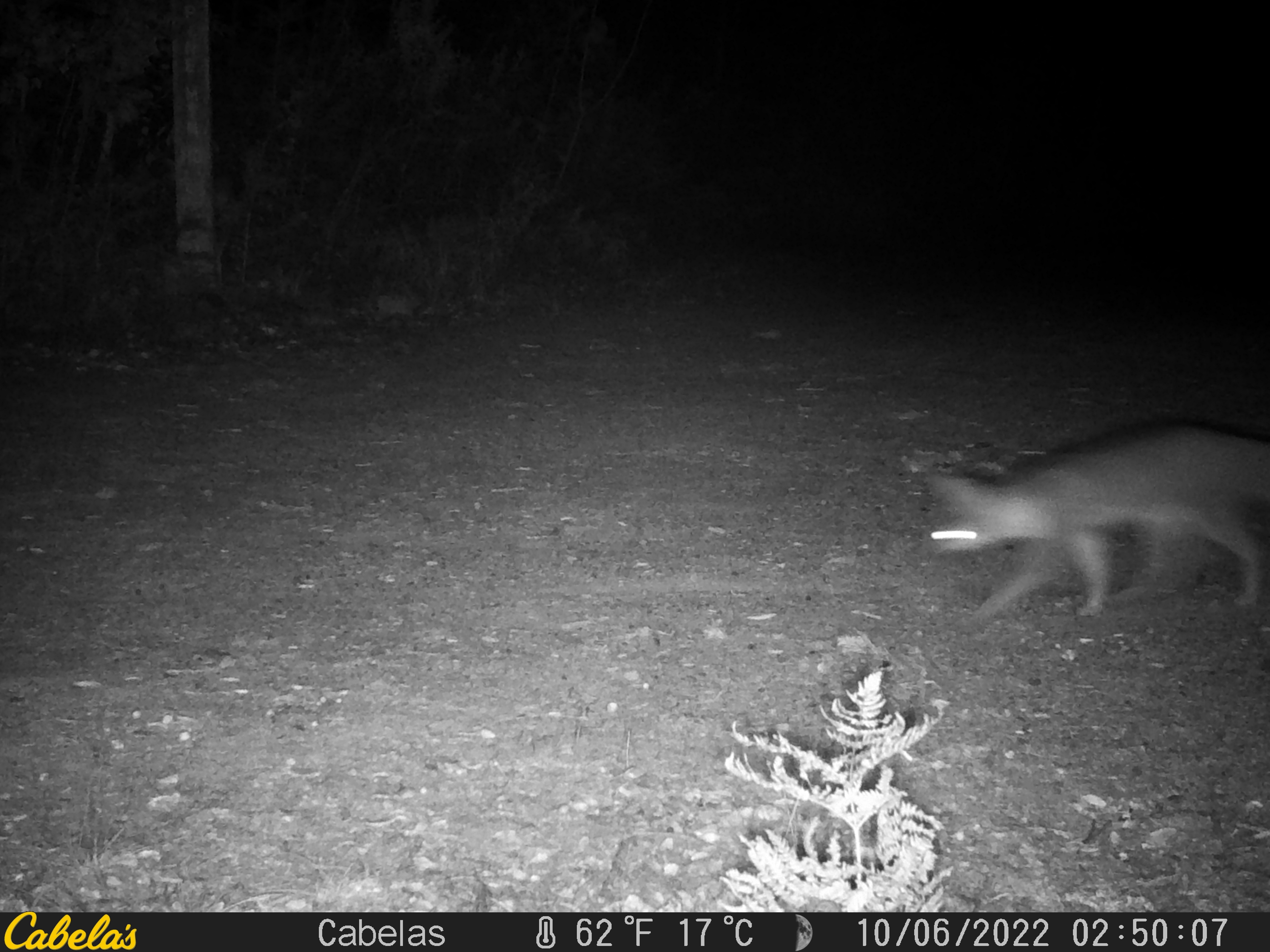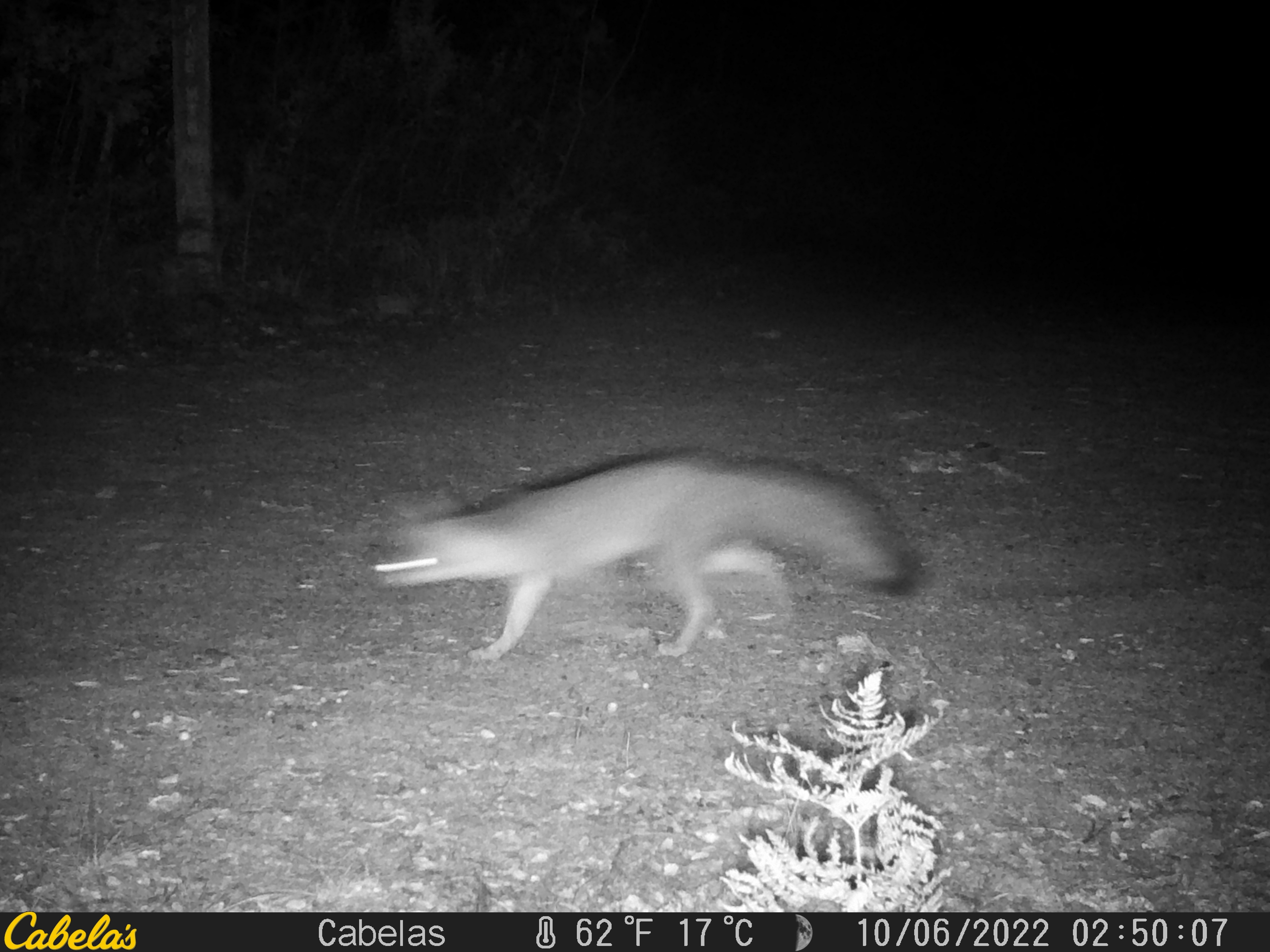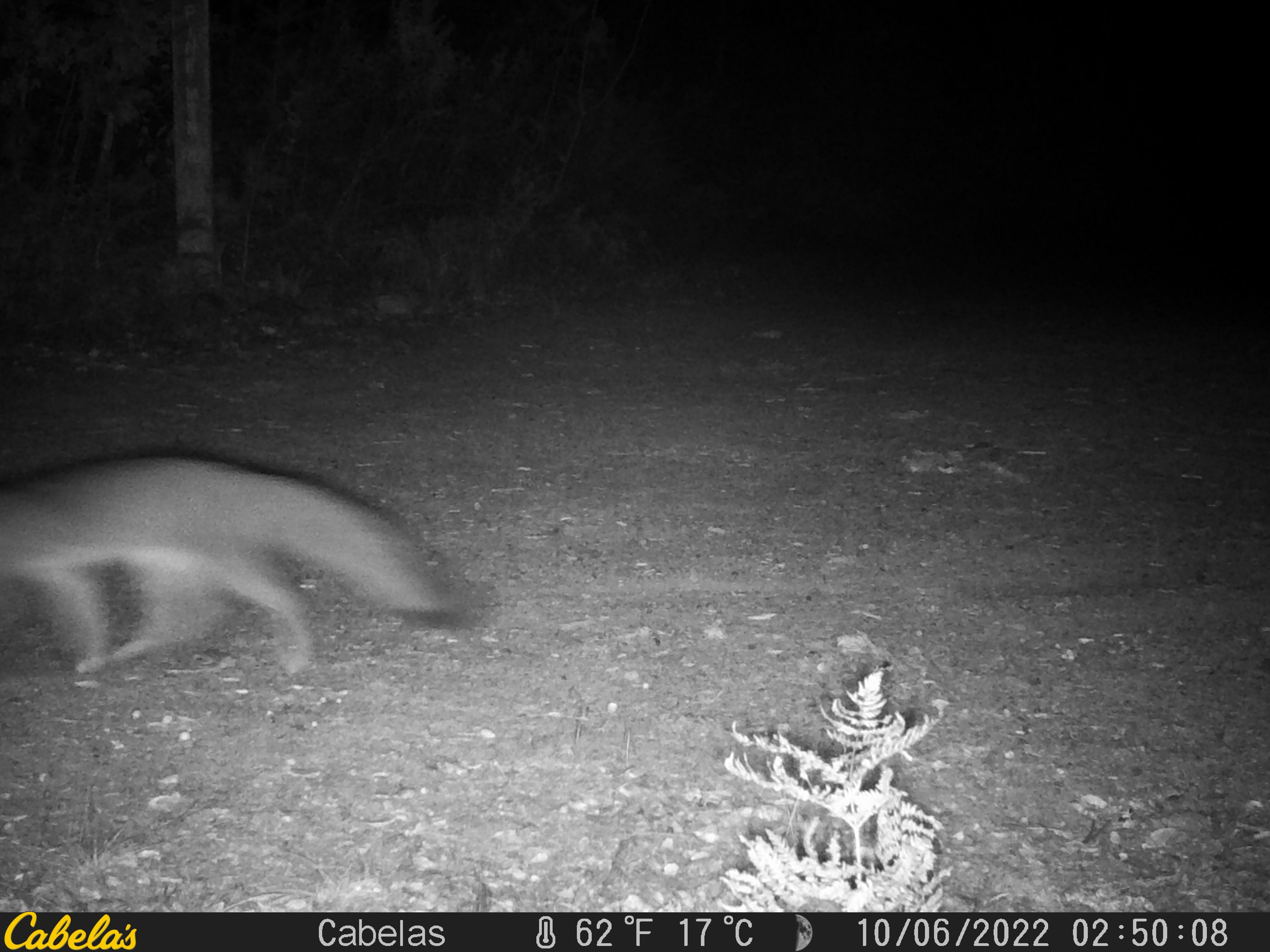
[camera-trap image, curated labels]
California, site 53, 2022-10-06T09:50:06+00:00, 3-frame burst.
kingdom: Animalia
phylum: Chordata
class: Mammalia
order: Carnivora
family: Canidae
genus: Urocyon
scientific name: Urocyon cinereoargenteus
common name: gray fox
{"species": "gray fox (Urocyon cinereoargenteus)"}